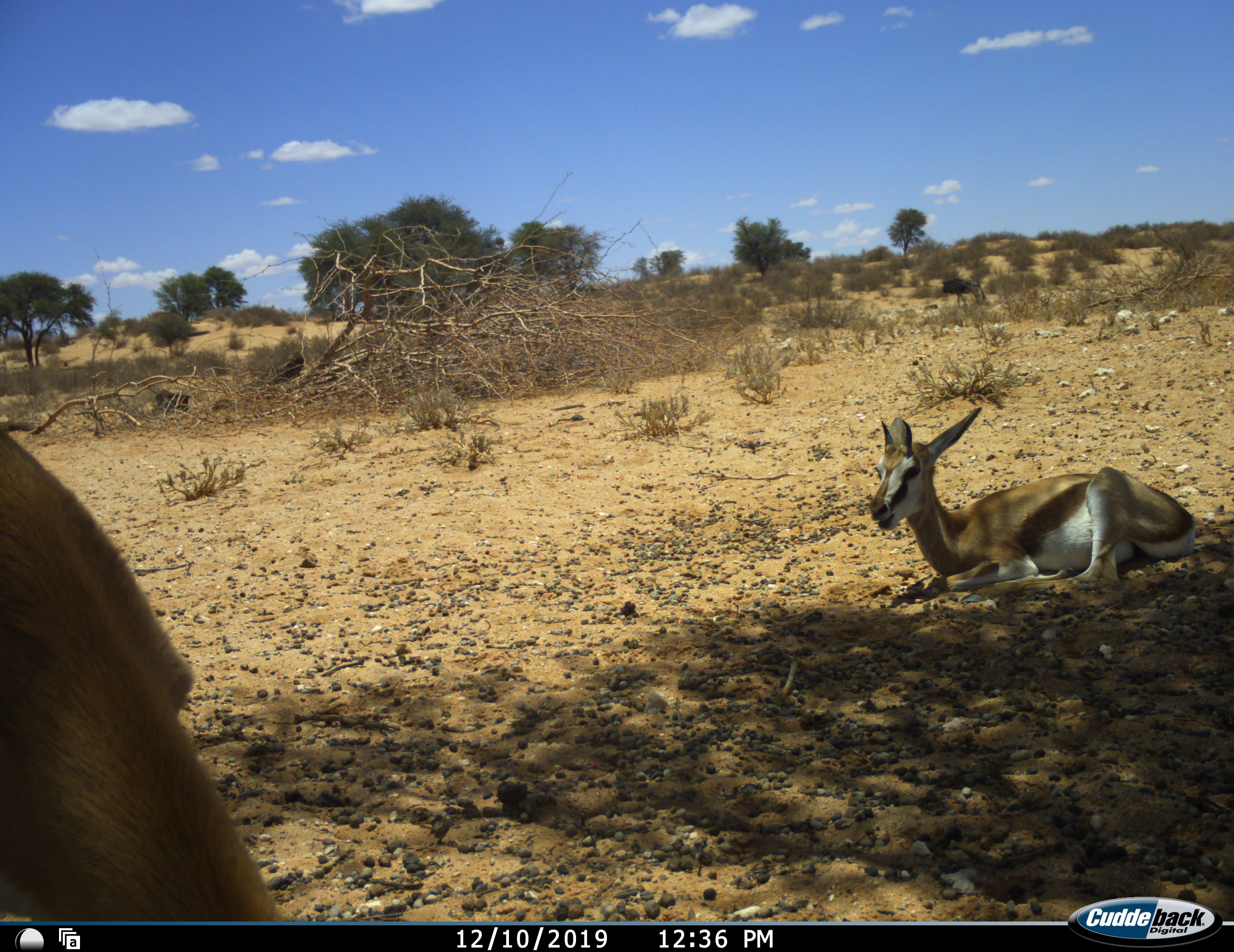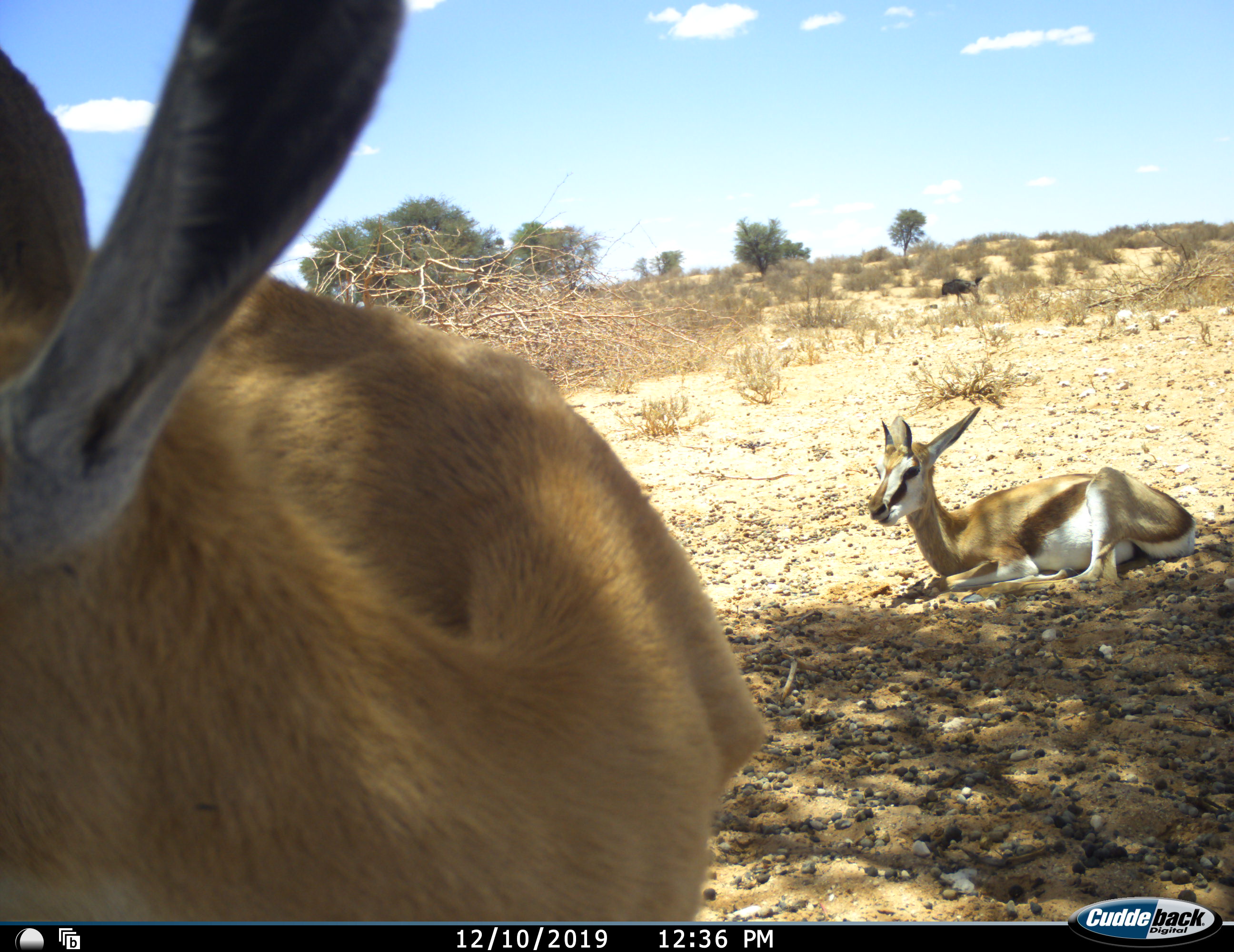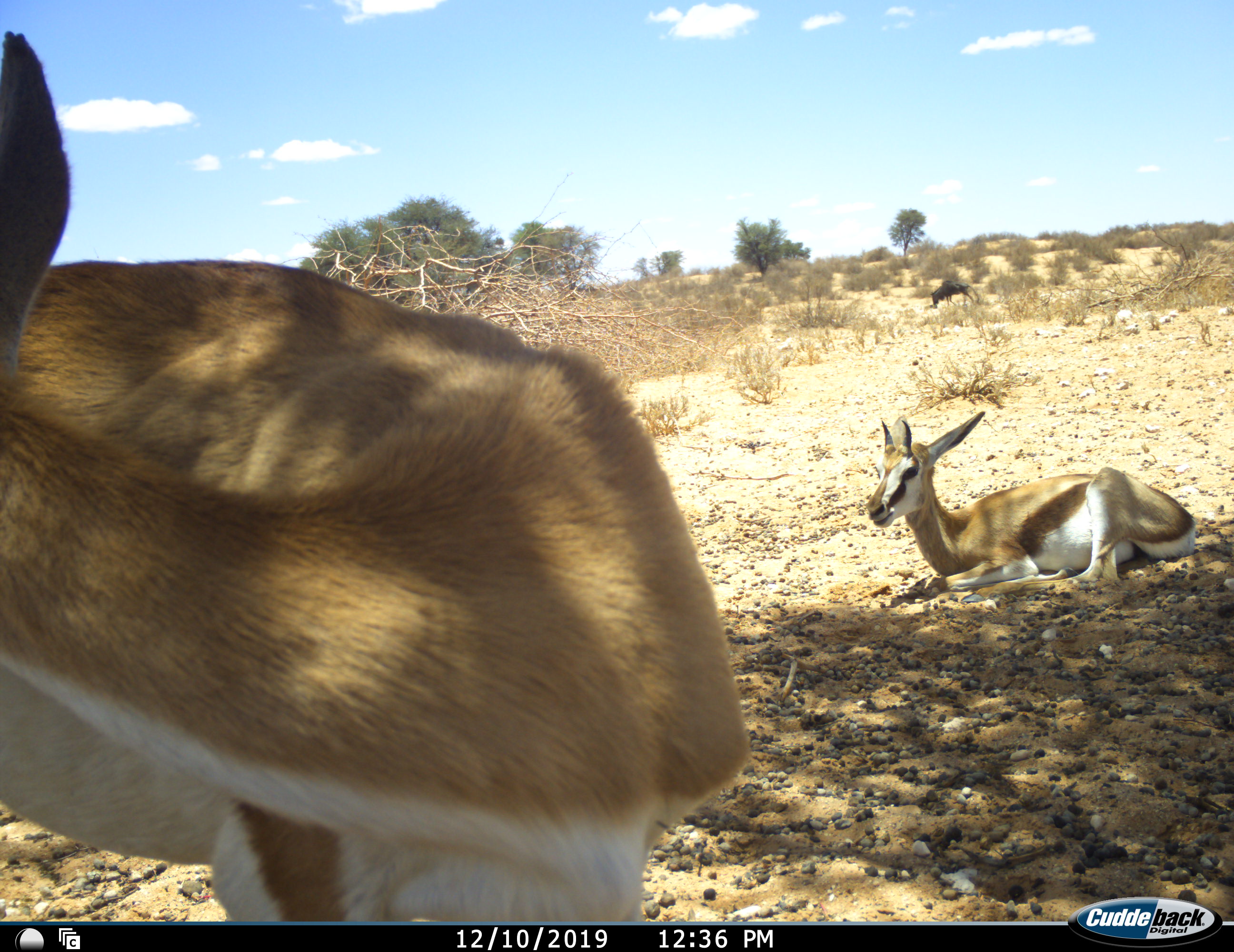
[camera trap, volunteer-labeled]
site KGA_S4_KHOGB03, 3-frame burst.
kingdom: Animalia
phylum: Chordata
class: Mammalia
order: Artiodactyla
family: Bovidae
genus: Antidorcas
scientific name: Antidorcas marsupialis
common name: springbok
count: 2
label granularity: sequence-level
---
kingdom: Animalia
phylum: Chordata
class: Mammalia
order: Artiodactyla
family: Bovidae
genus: Connochaetes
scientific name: Connochaetes taurinus taurinus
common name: blue wildebeest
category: wildebeestblue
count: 1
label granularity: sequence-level